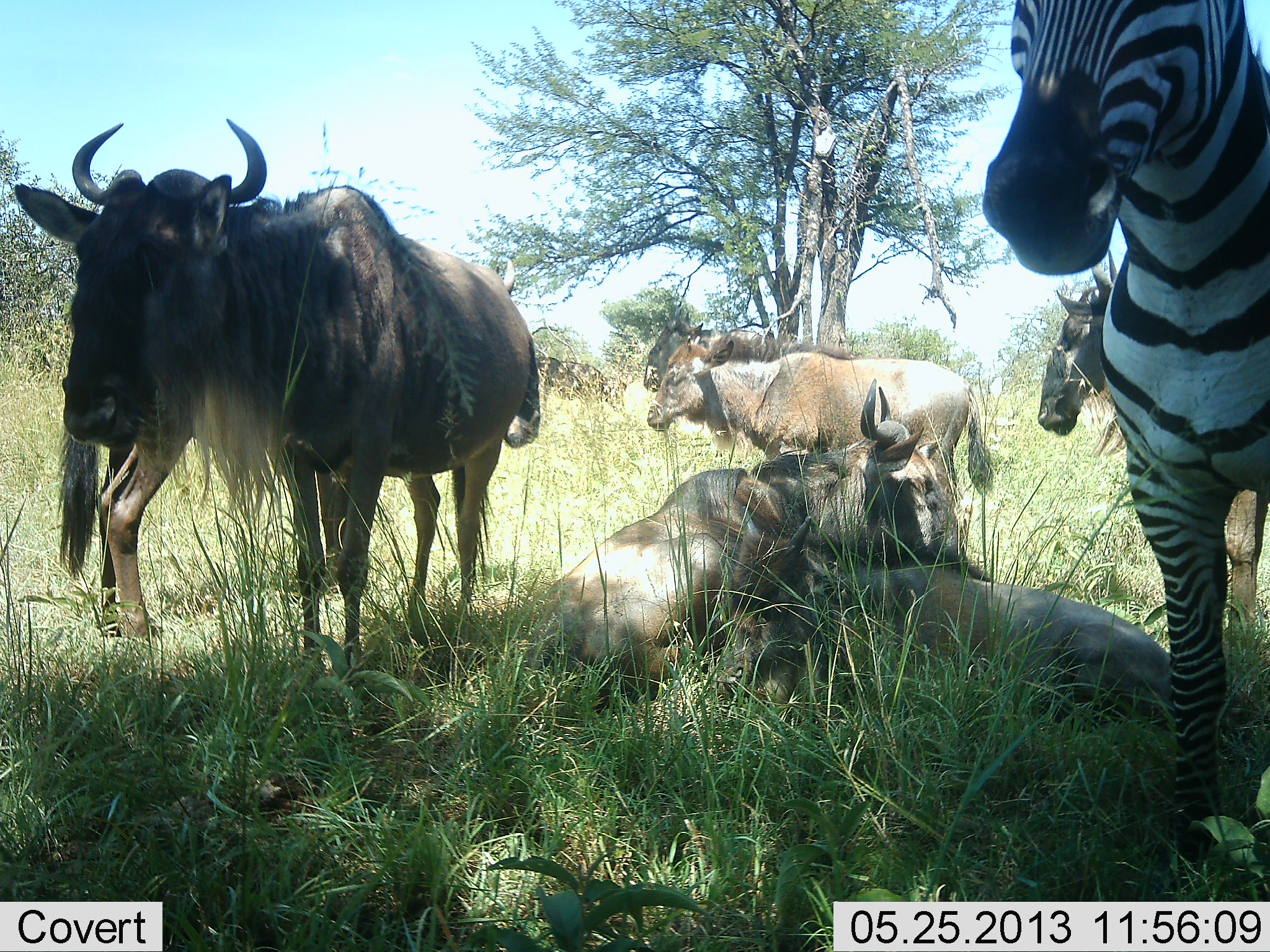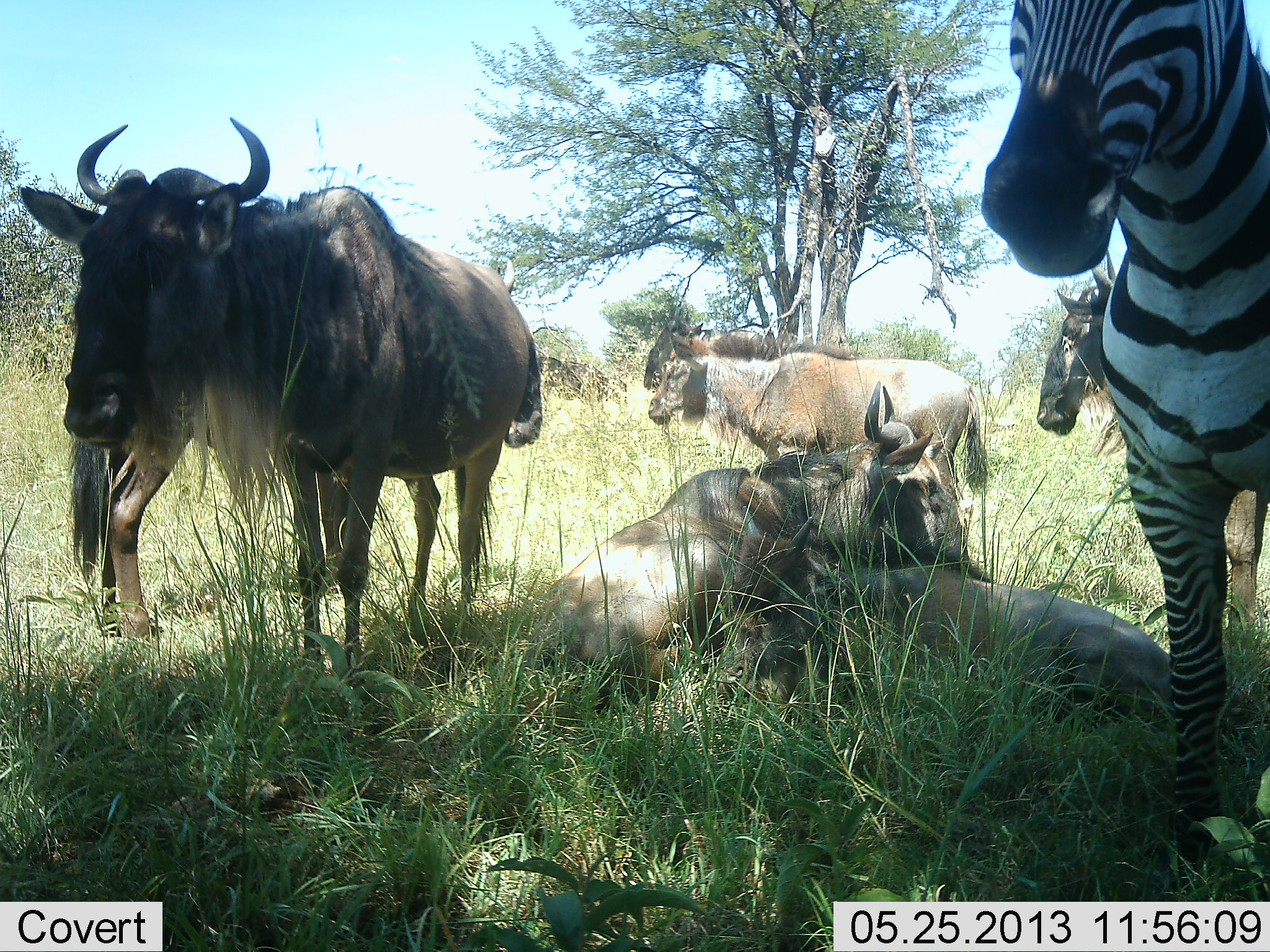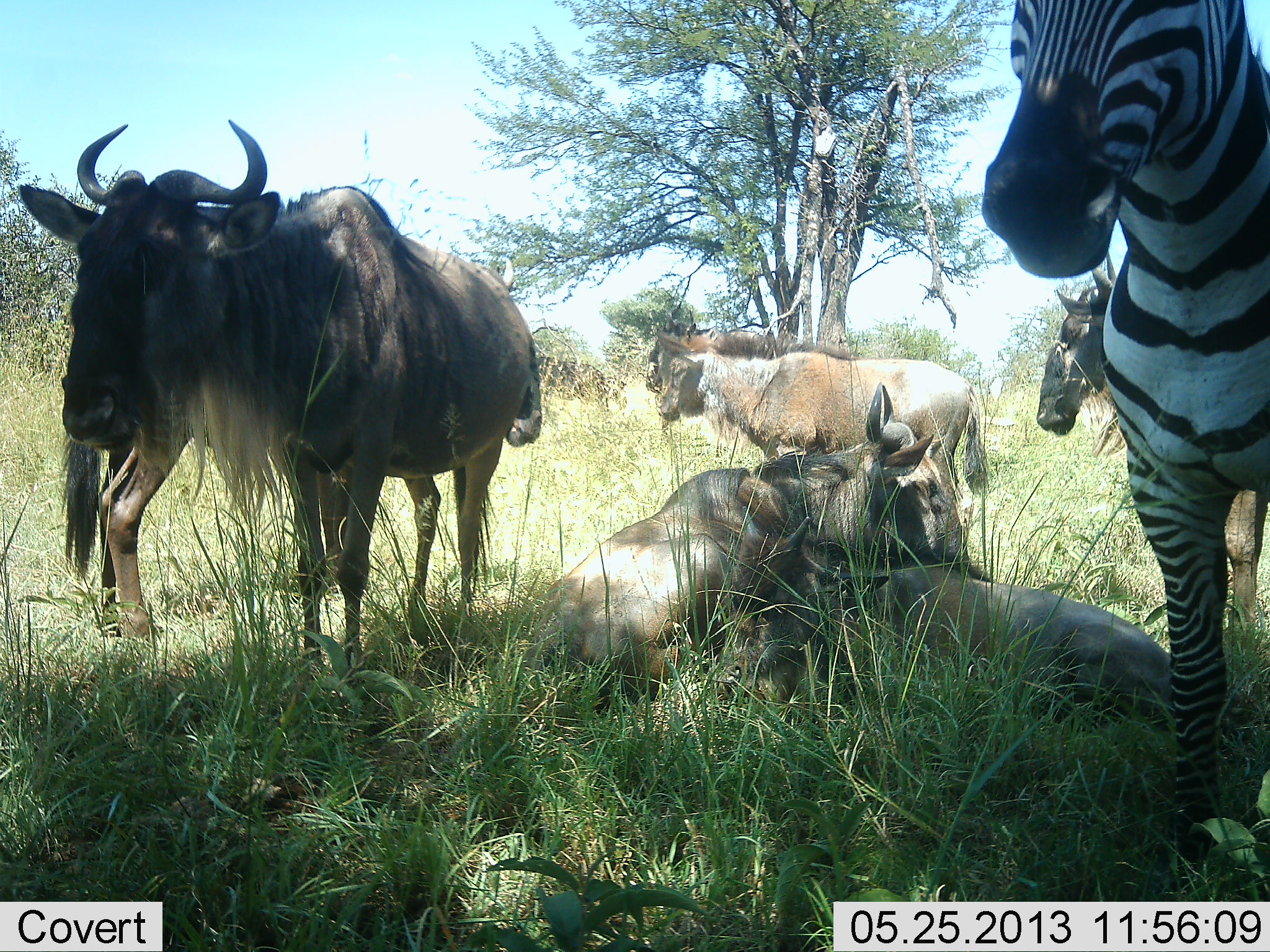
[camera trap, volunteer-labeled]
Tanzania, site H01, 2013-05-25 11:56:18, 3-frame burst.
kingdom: Animalia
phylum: Chordata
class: Mammalia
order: Artiodactyla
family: Bovidae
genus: Connochaetes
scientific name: Connochaetes taurinus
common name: blue wildebeest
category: wildebeest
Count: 7.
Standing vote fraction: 88%.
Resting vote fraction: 100%.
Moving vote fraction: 0%.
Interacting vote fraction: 24%.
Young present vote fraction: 12%.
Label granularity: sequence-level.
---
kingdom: Animalia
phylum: Chordata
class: Mammalia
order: Perissodactyla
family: Equidae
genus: Equus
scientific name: Equus quagga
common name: plains zebra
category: zebra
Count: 1.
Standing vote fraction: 100%.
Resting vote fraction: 0%.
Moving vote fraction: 0%.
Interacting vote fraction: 0%.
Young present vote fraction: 0%.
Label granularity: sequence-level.